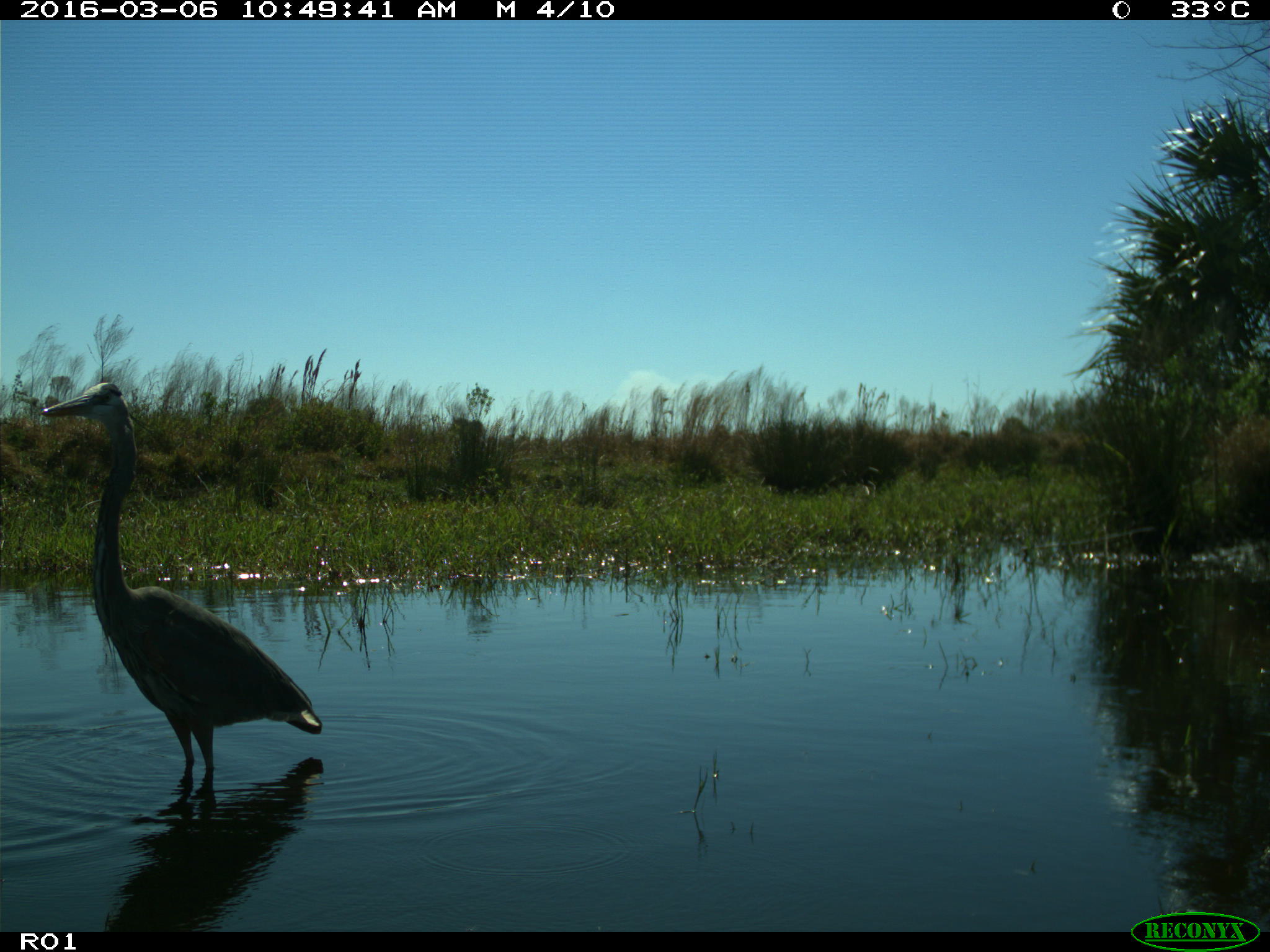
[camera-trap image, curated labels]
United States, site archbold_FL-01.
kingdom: Animalia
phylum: Chordata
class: Aves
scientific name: Aves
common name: birds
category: unidentified bird